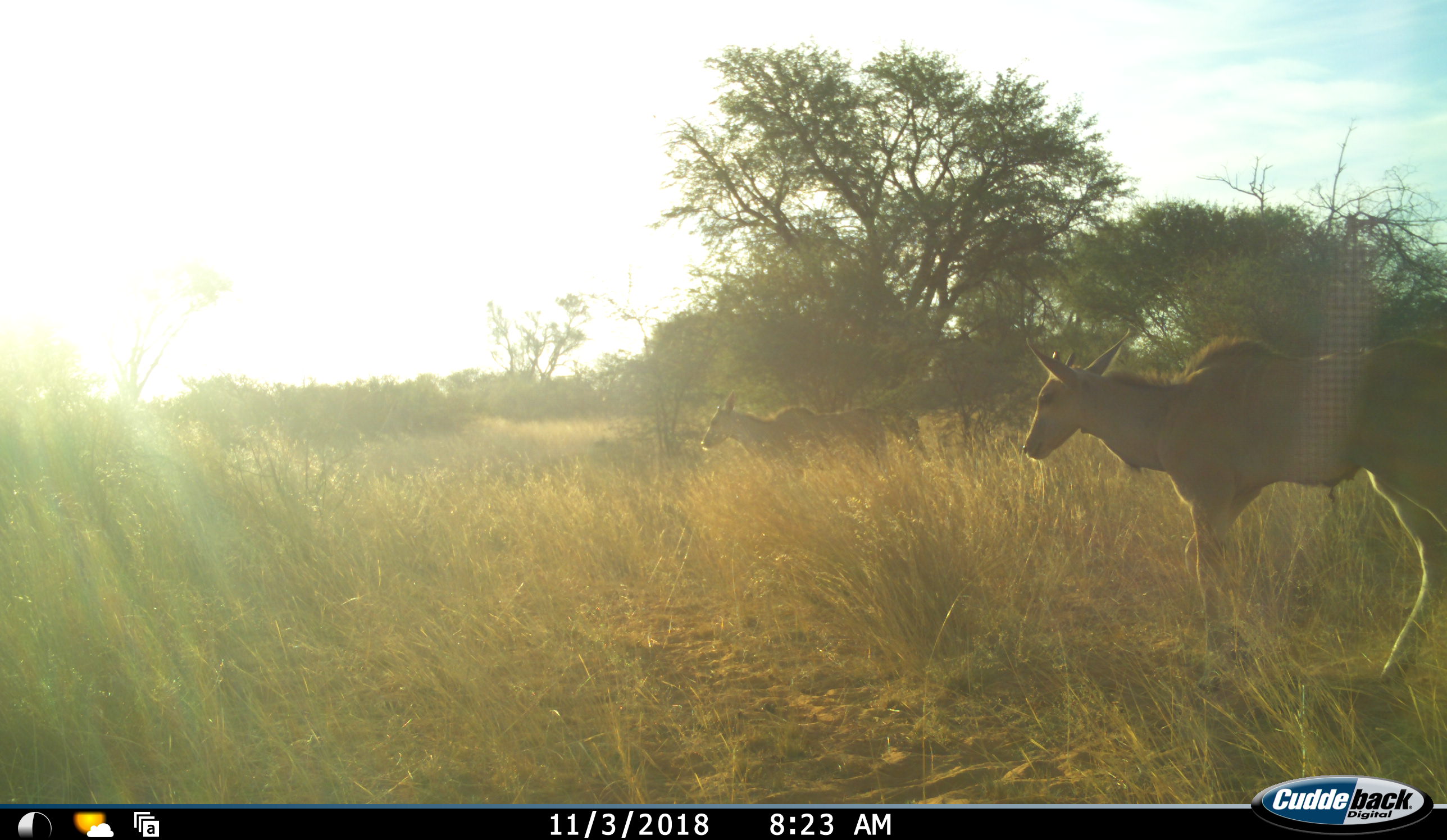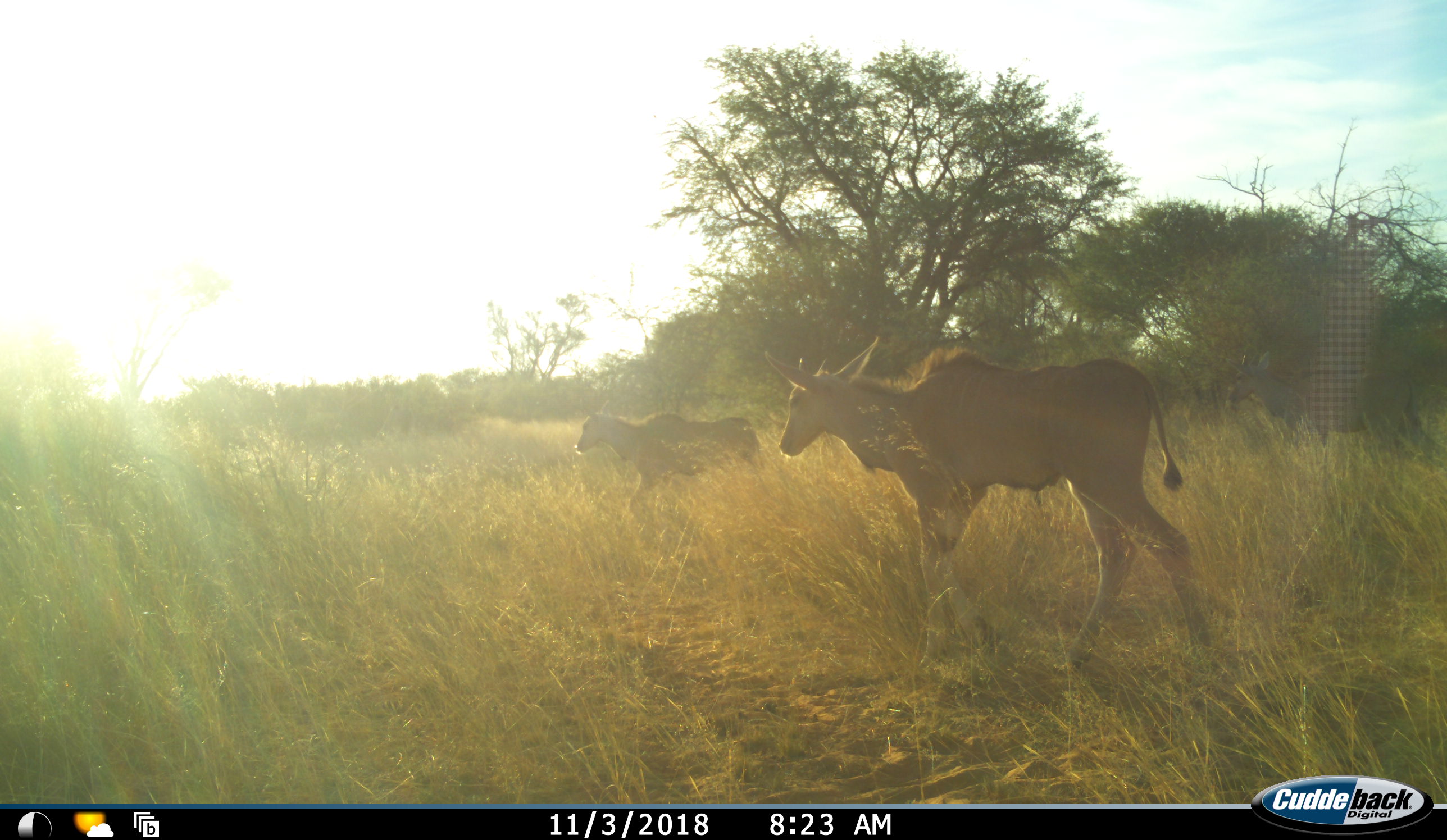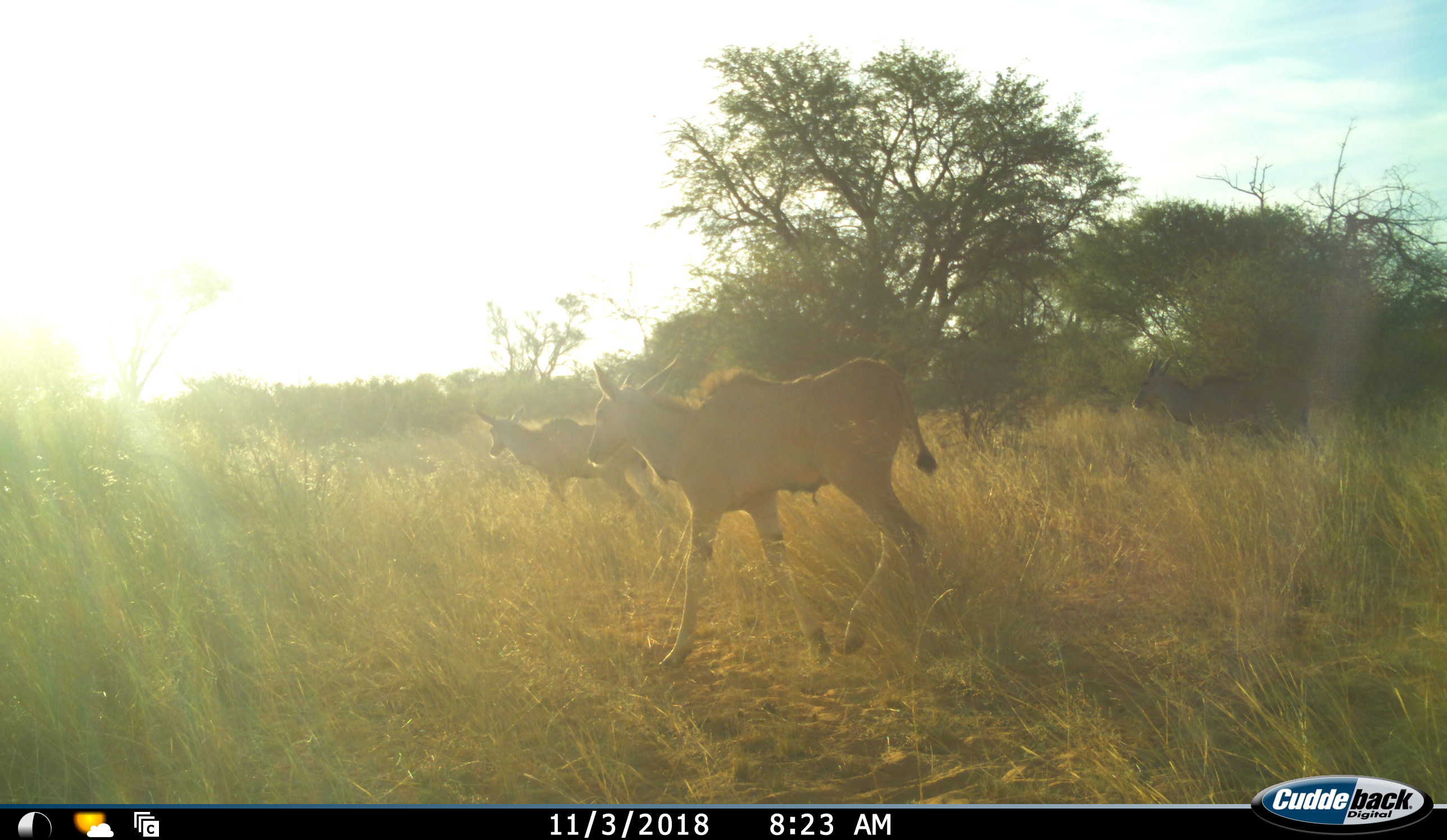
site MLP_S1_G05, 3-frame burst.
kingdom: Animalia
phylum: Chordata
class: Mammalia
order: Artiodactyla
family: Bovidae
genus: Tragelaphus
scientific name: Tragelaphus oryx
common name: eland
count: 3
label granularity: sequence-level